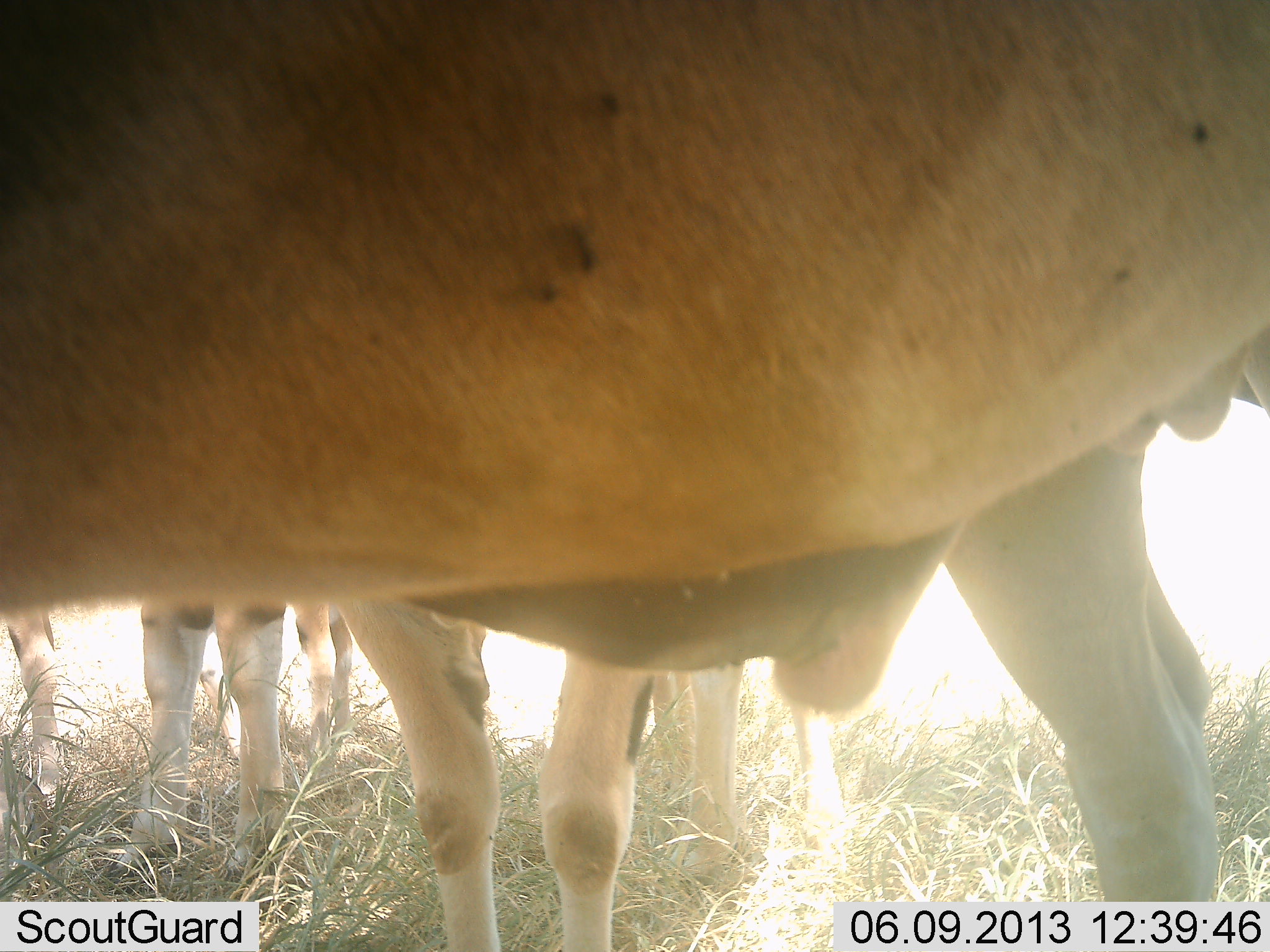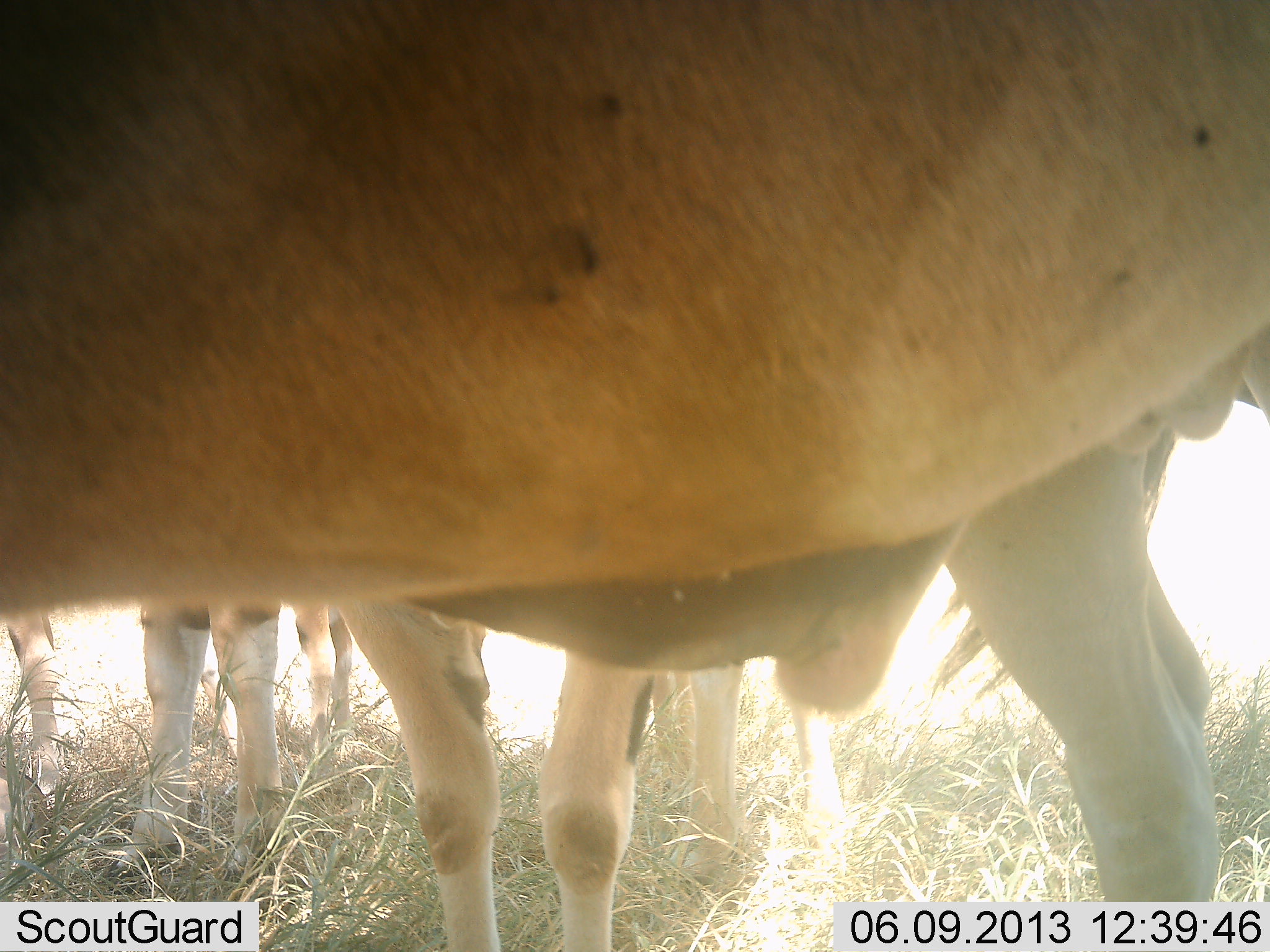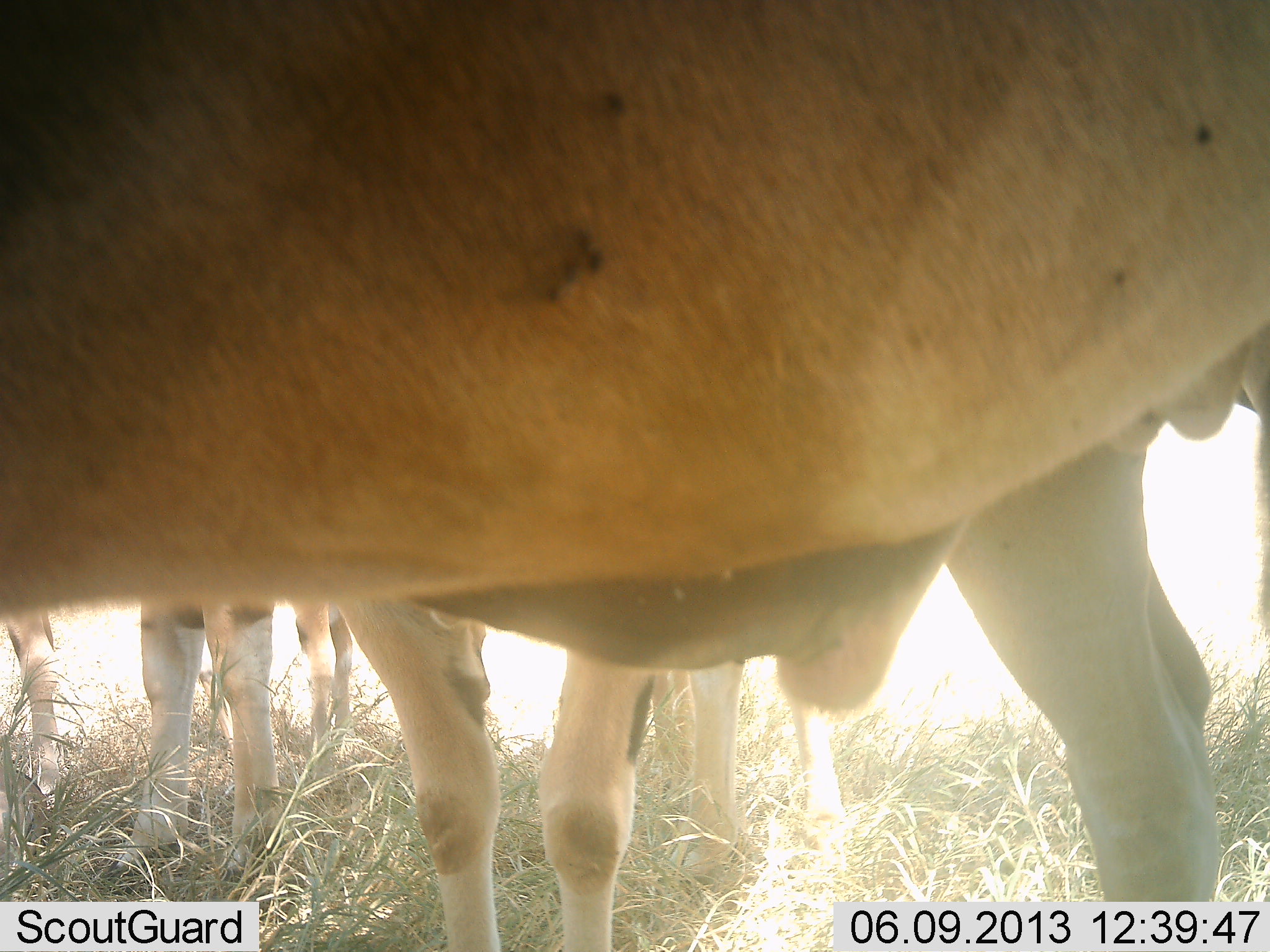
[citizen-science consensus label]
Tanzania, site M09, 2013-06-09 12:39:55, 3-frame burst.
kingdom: Animalia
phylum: Chordata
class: Mammalia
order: Artiodactyla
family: Bovidae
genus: Tragelaphus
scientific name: Tragelaphus oryx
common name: eland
Eland (Tragelaphus oryx), count 5. Behavior (volunteer vote fractions): standing 100%, resting 0%, moving 0%, interacting 0%. Young present (vote fraction): 7%. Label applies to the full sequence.